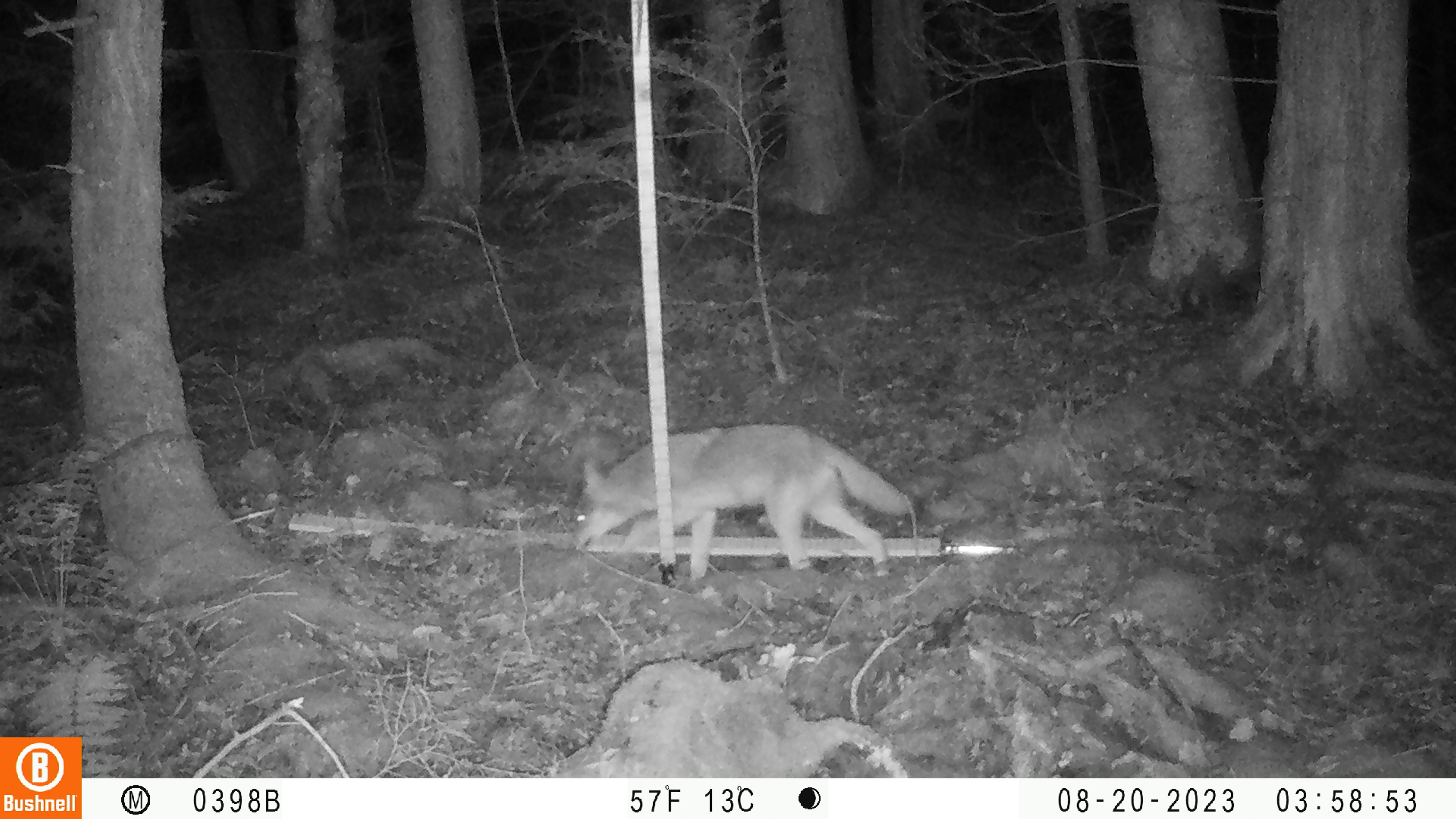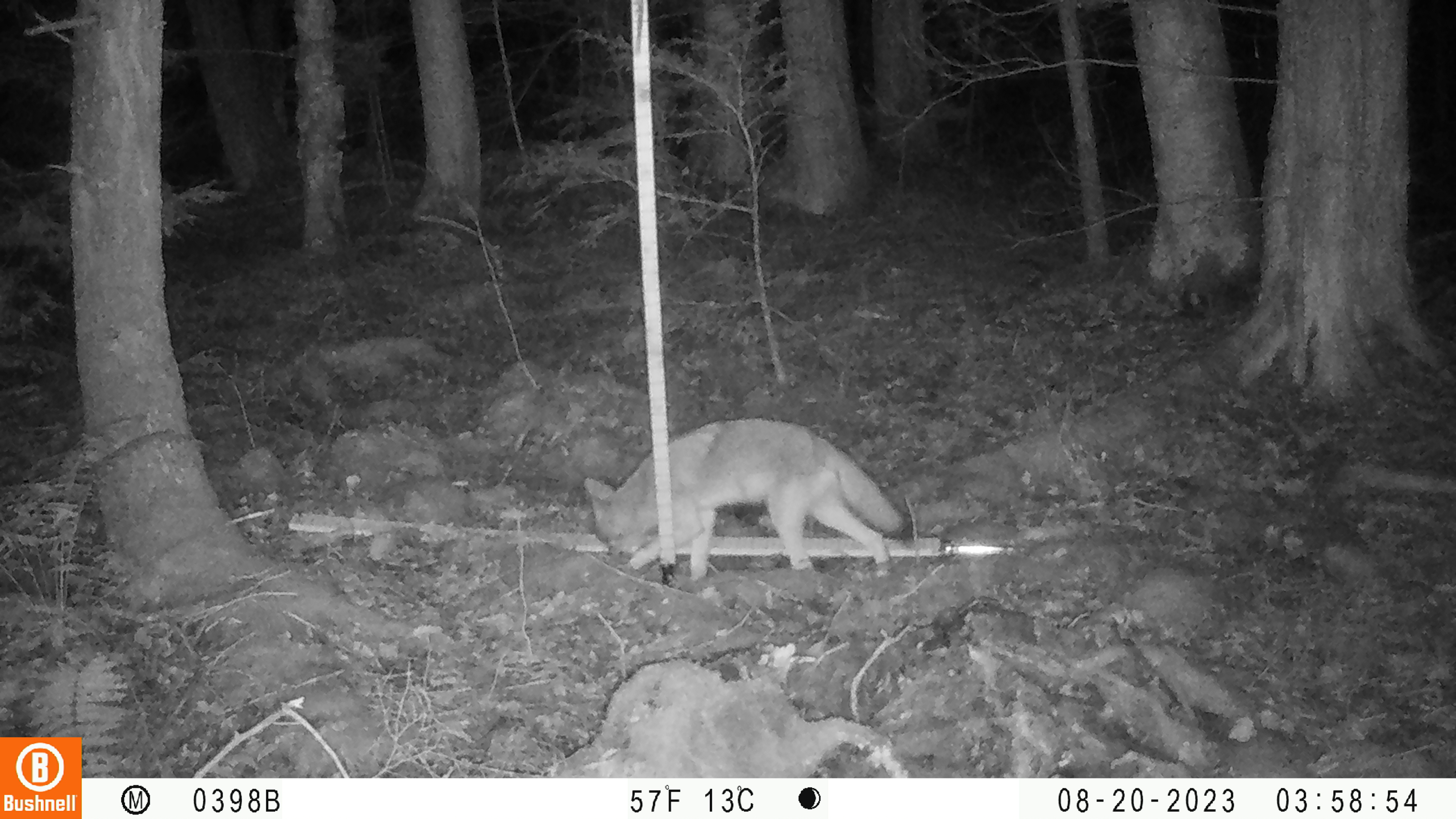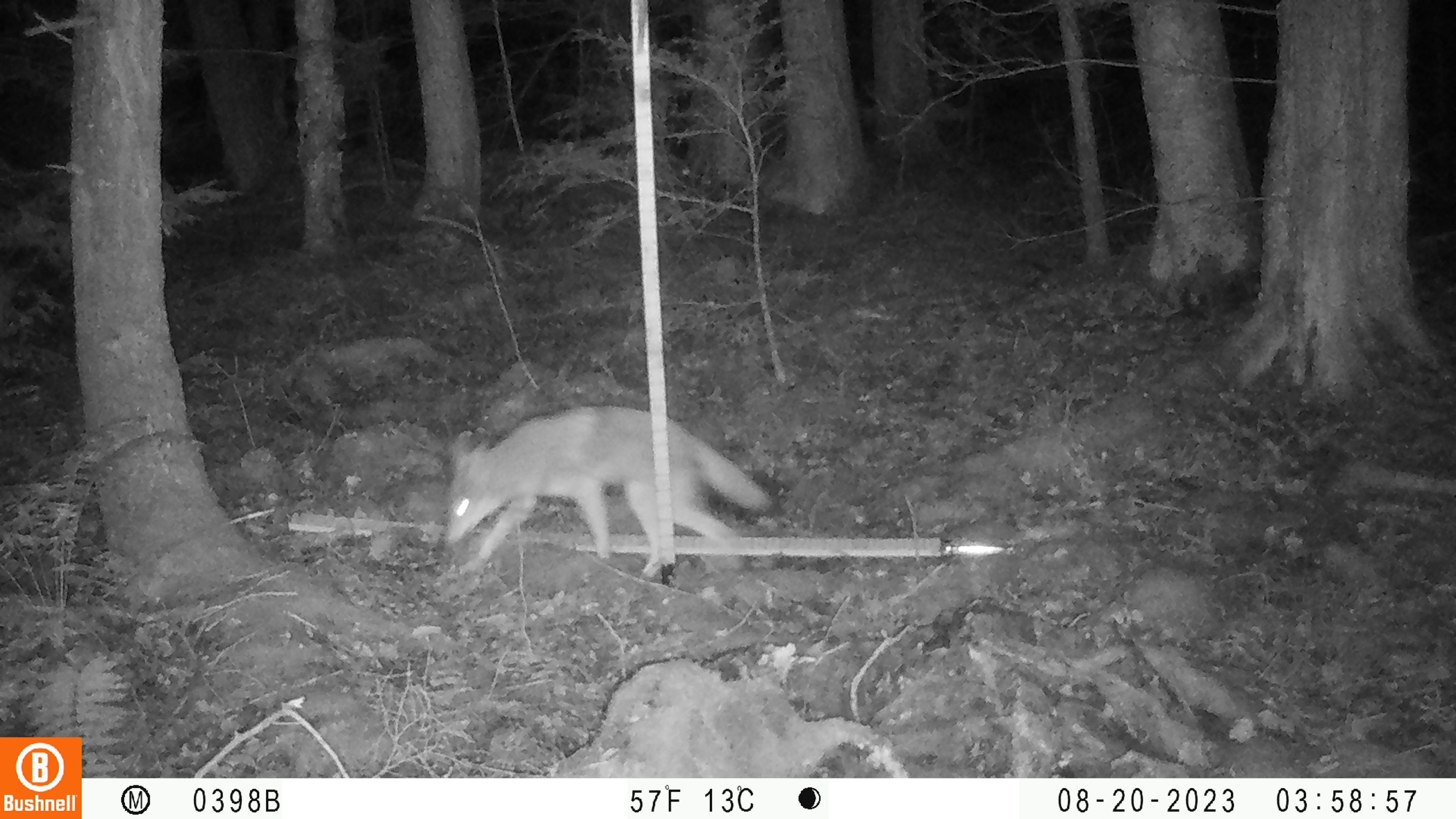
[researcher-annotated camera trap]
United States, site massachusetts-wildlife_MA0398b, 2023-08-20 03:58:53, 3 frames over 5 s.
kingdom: Animalia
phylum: Chordata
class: Mammalia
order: Carnivora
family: Canidae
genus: Canis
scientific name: Canis latrans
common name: coyote